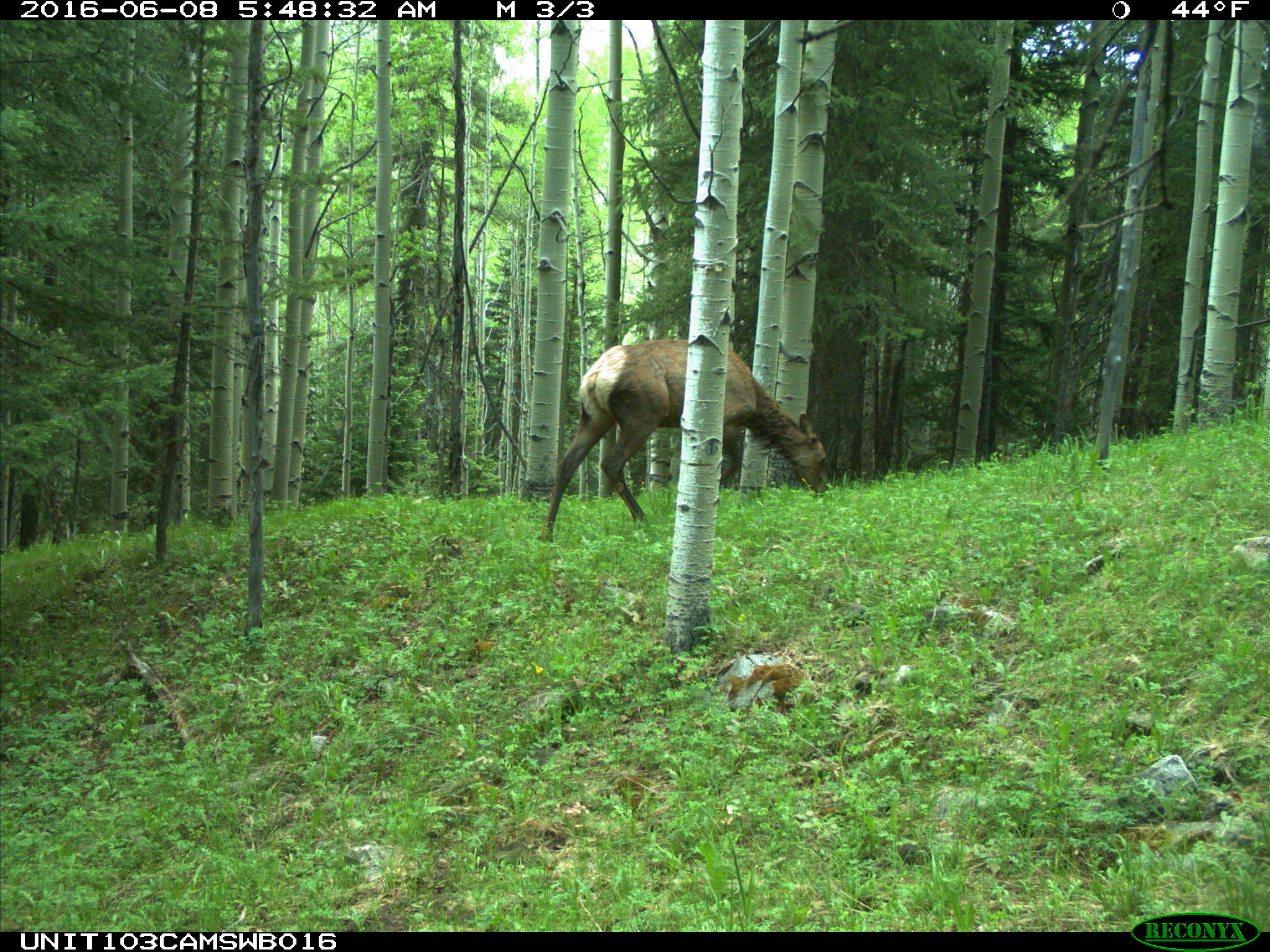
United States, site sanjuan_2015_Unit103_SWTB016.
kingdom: Animalia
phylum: Chordata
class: Mammalia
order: Artiodactyla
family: Cervidae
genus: Cervus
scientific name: Cervus elaphus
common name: red deer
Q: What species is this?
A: Cervus elaphus (red deer).